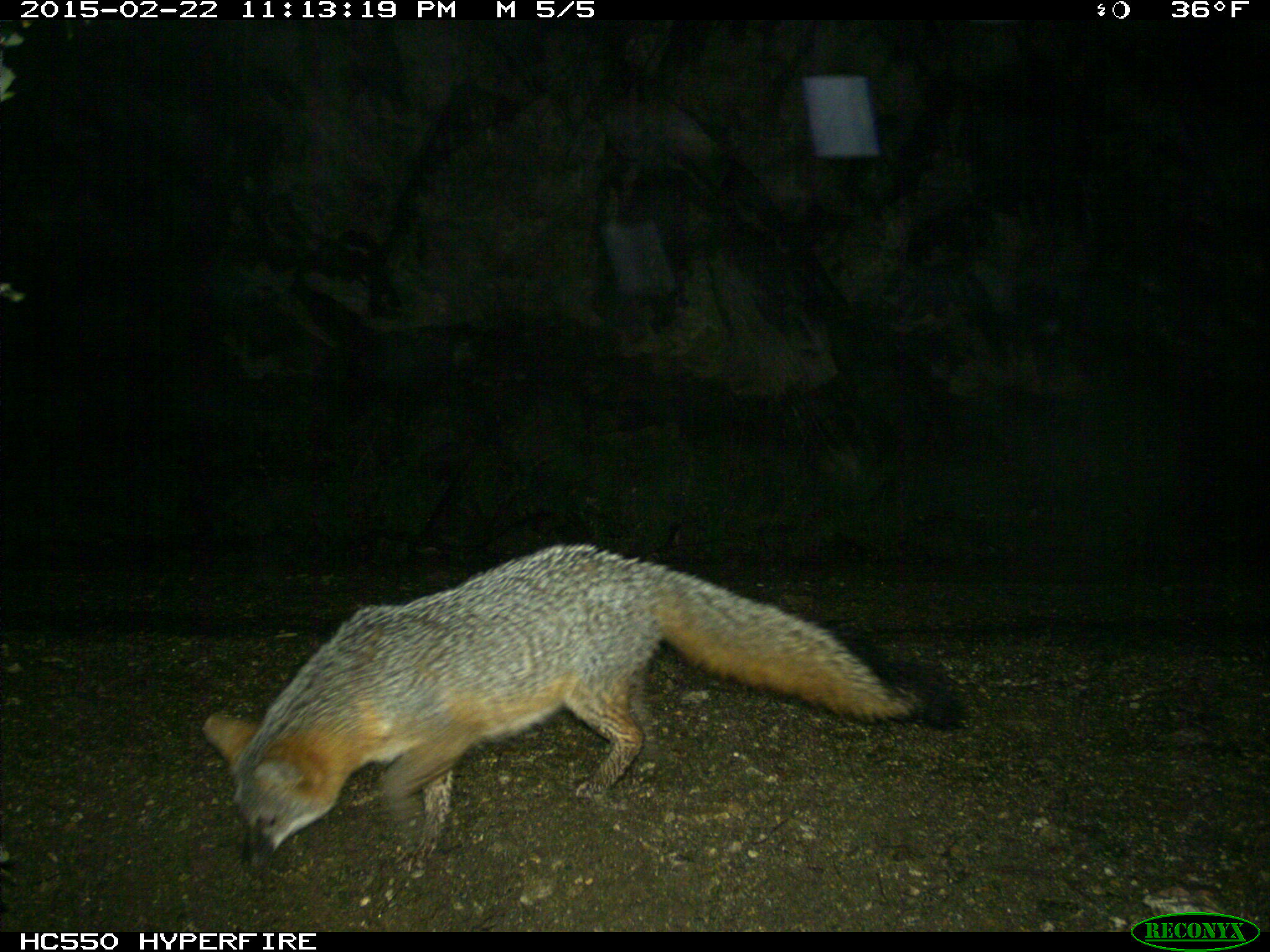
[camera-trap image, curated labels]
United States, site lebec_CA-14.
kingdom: Animalia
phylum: Chordata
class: Mammalia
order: Carnivora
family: Canidae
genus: Urocyon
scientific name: Urocyon cinereoargenteus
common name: gray fox